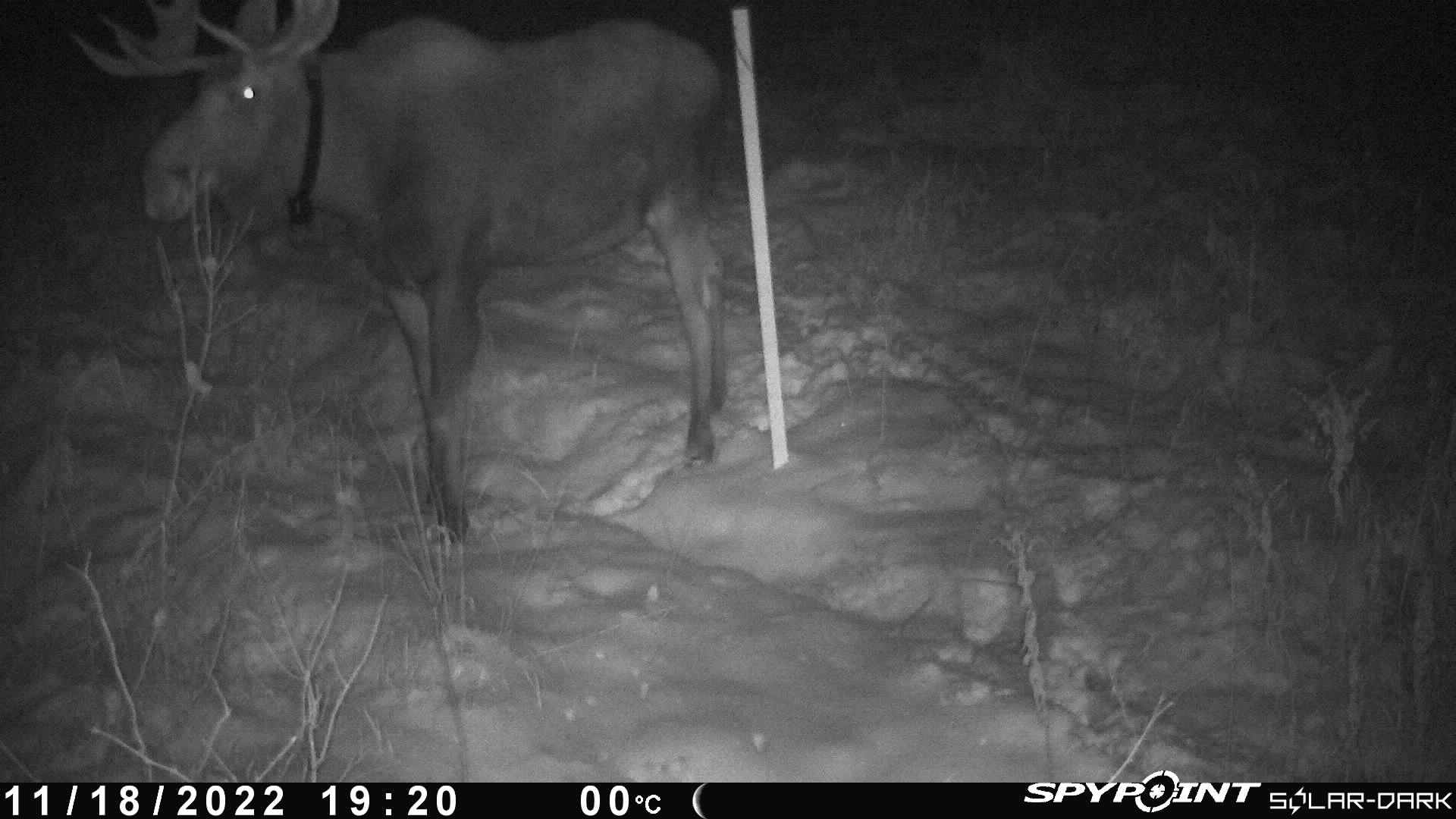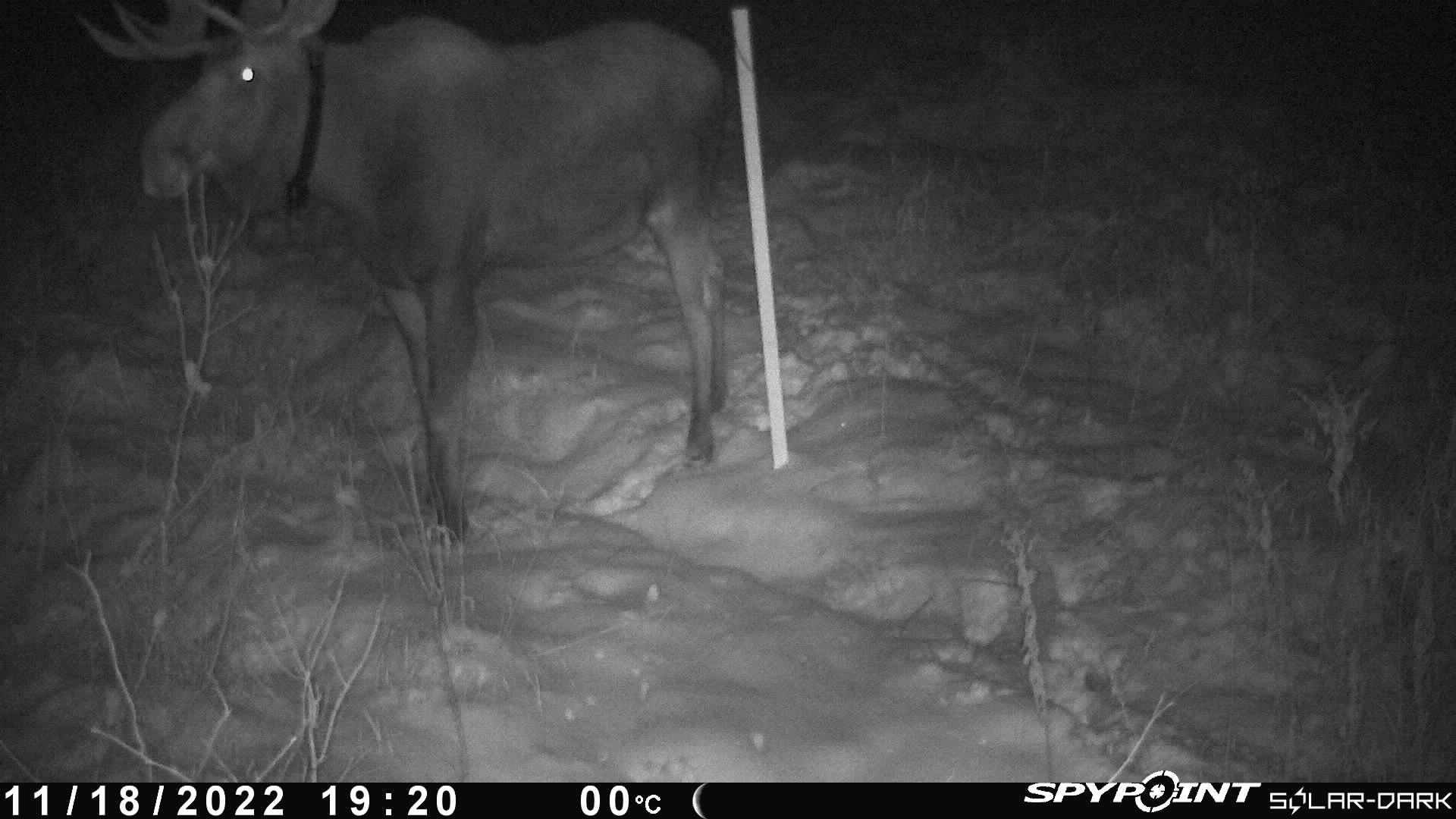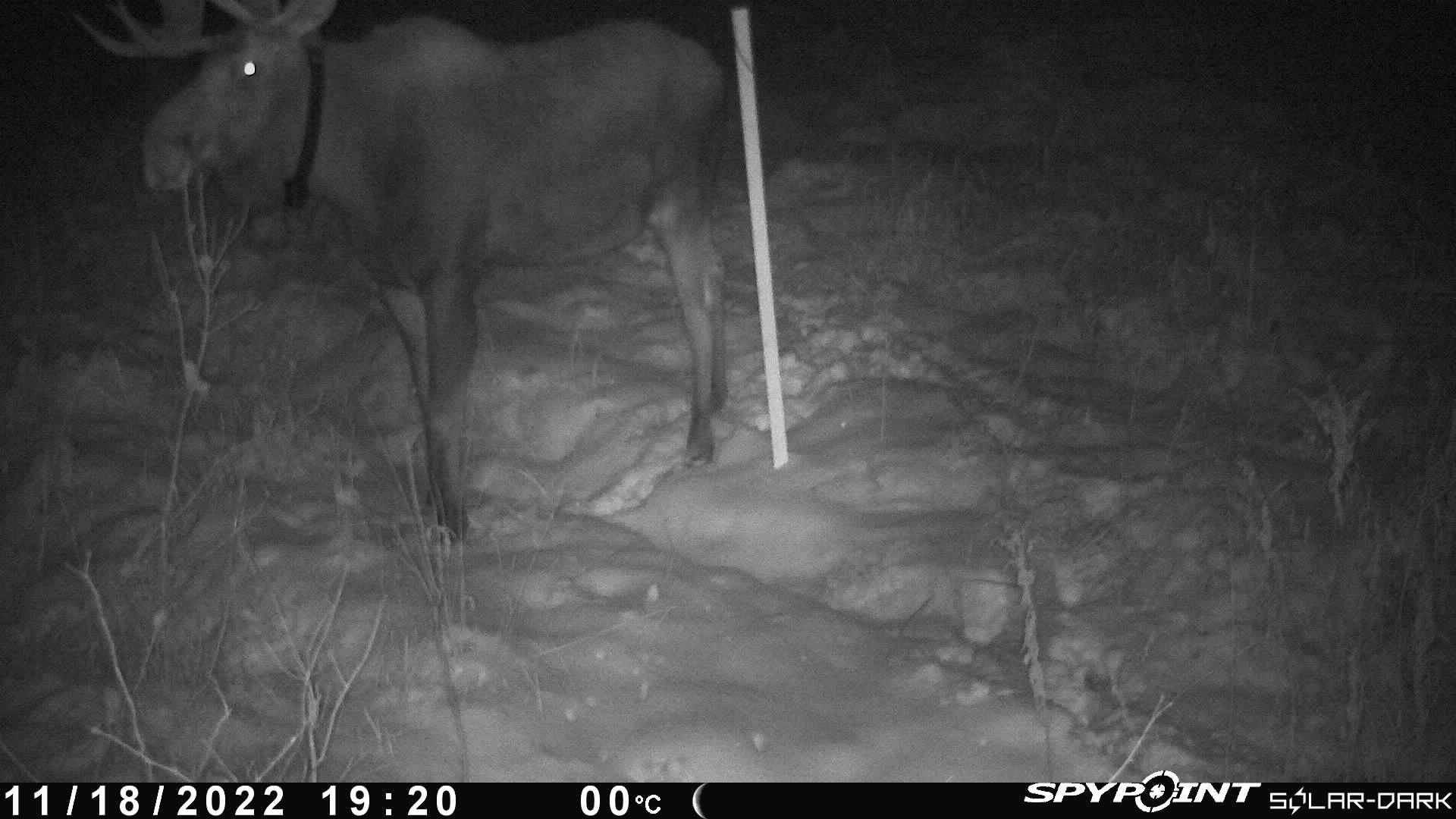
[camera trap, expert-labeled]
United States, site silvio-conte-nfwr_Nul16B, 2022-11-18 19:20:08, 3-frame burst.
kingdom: Animalia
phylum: Chordata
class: Mammalia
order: Artiodactyla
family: Cervidae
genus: Alces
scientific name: Alces alces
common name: moose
Moose (Alces alces).